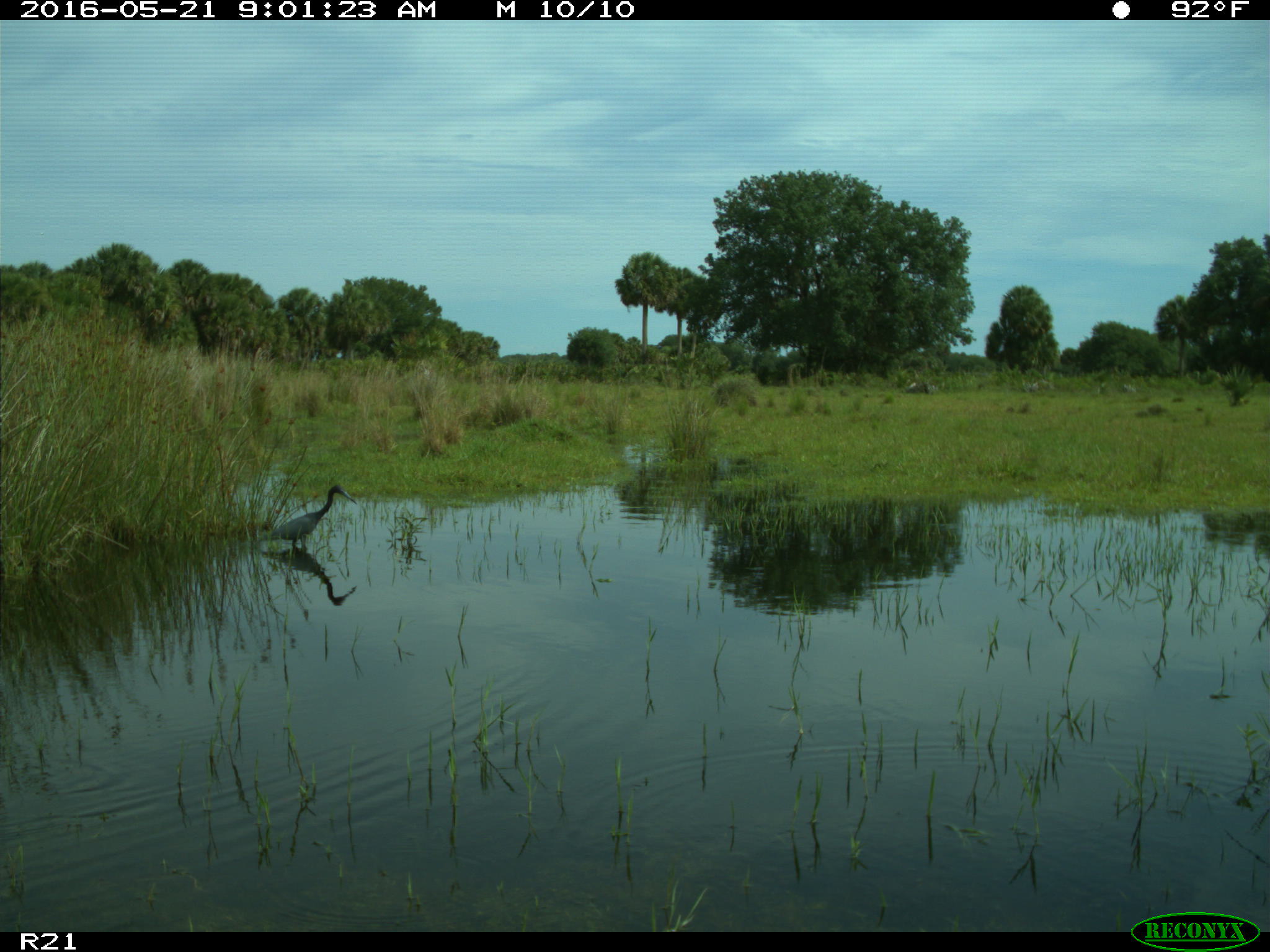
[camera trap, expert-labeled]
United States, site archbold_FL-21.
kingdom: Animalia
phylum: Chordata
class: Aves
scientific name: Aves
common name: birds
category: unidentified bird